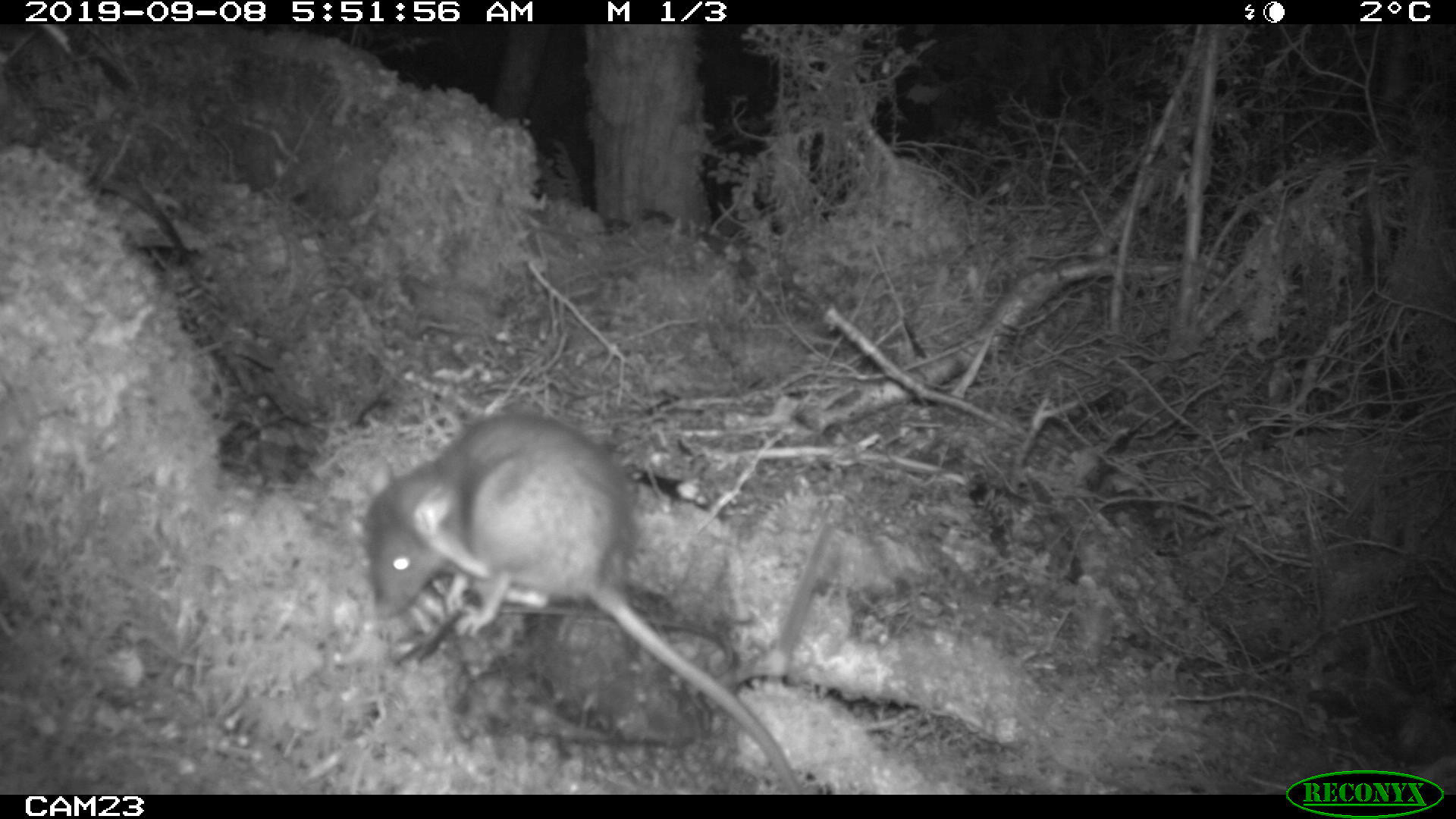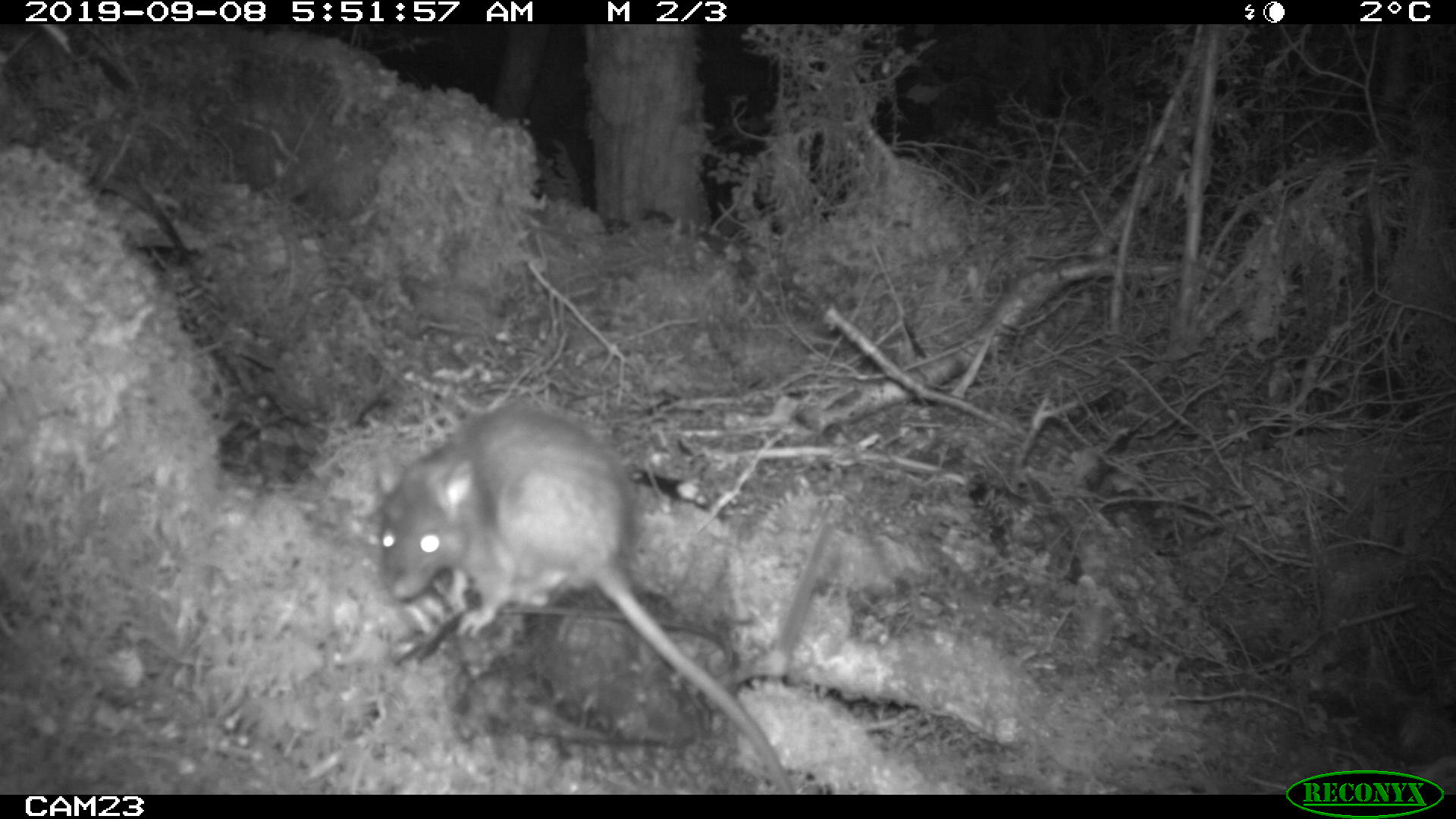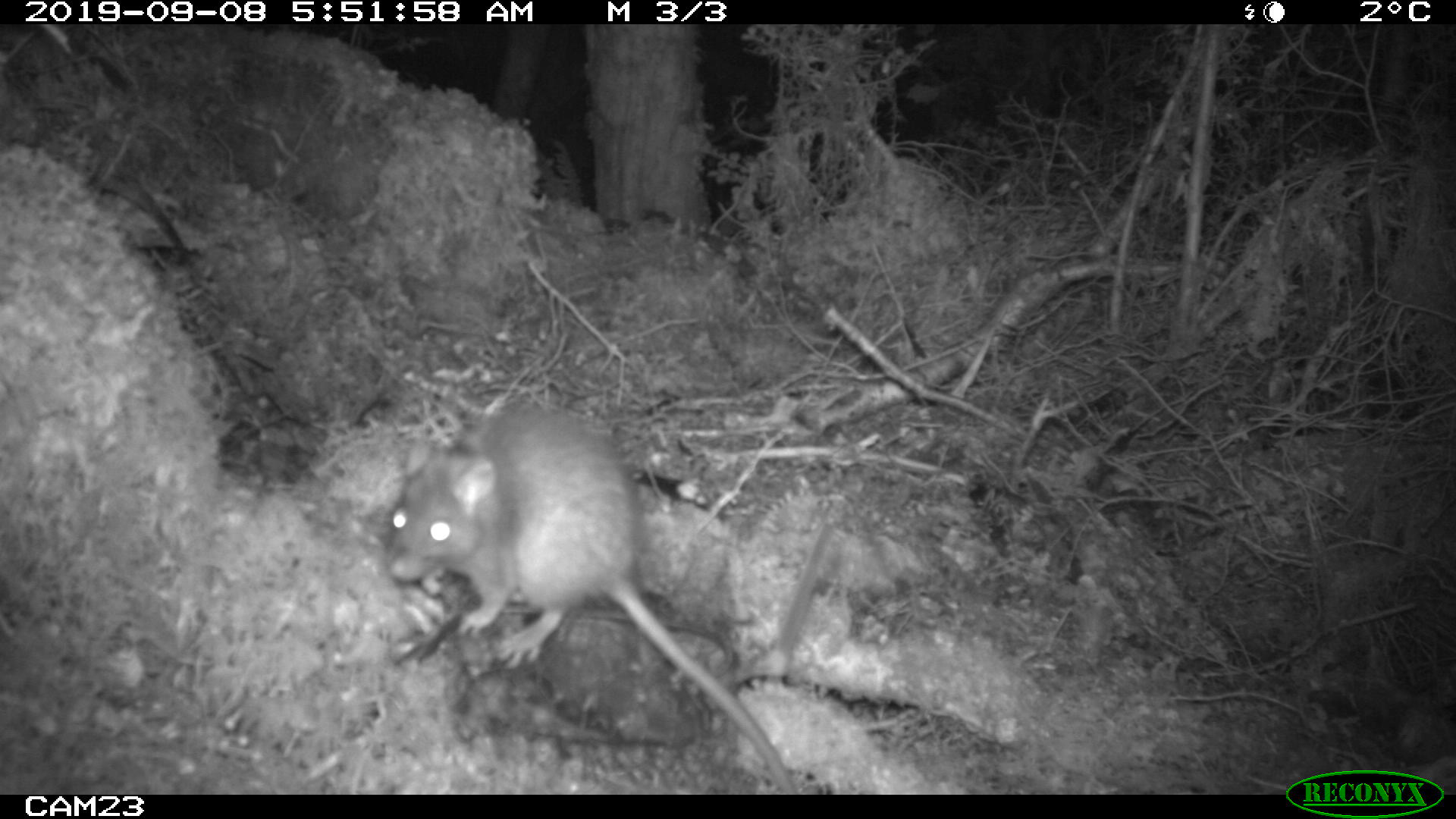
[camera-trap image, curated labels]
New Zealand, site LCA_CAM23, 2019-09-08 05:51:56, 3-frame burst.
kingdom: Animalia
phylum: Chordata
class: Mammalia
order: Rodentia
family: Muridae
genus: Rattus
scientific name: Rattus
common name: rat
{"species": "rat (Rattus)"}